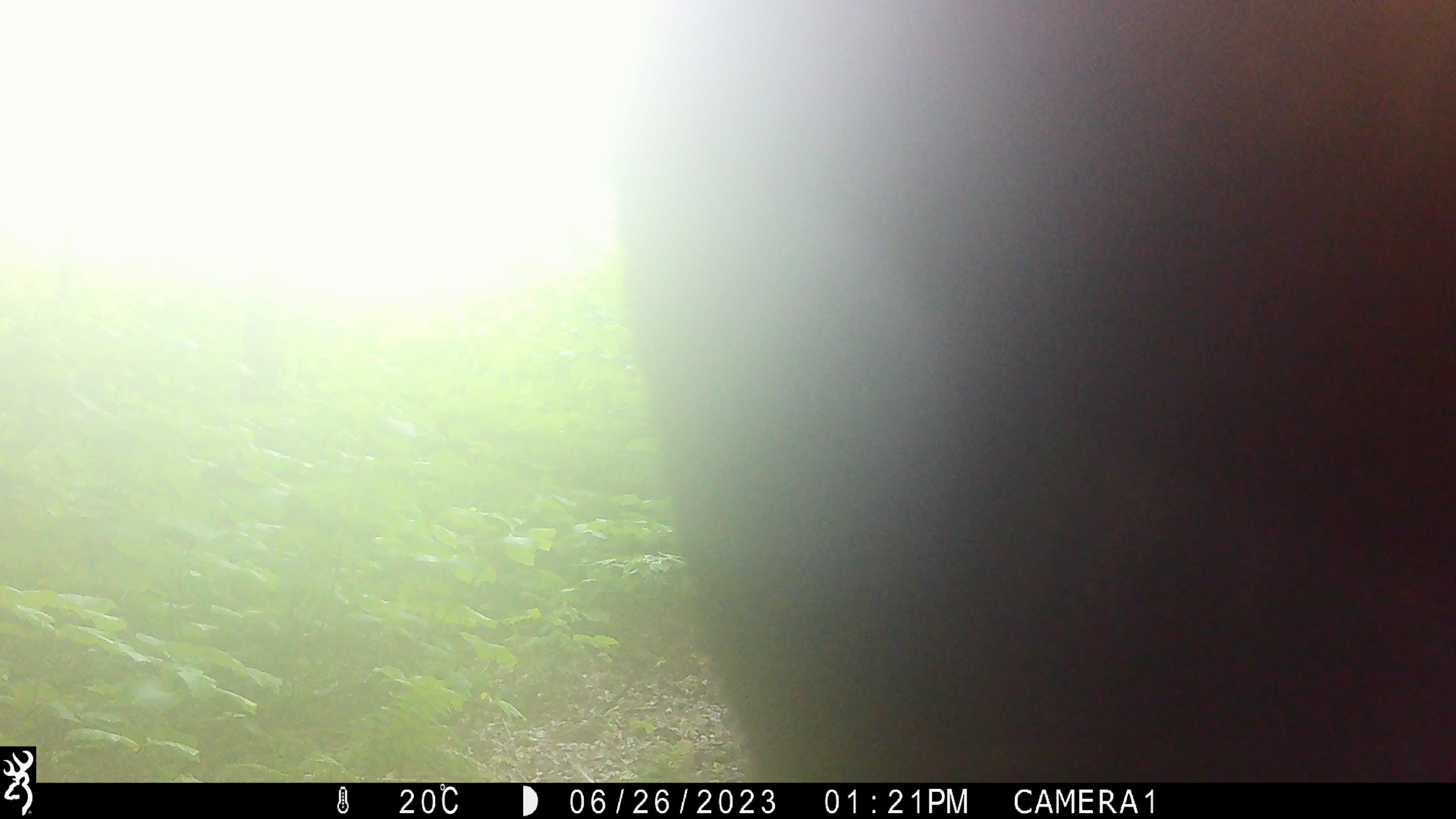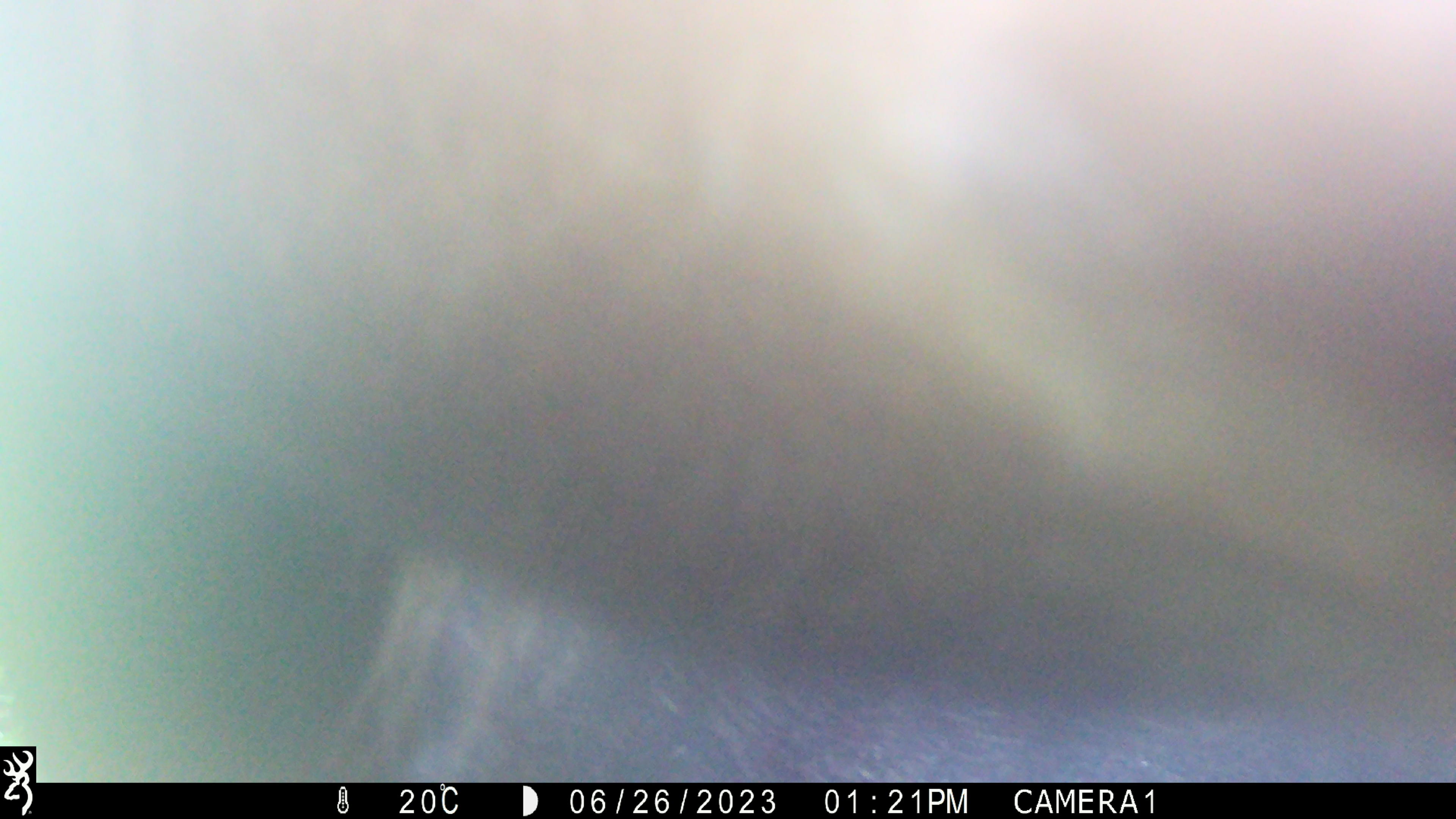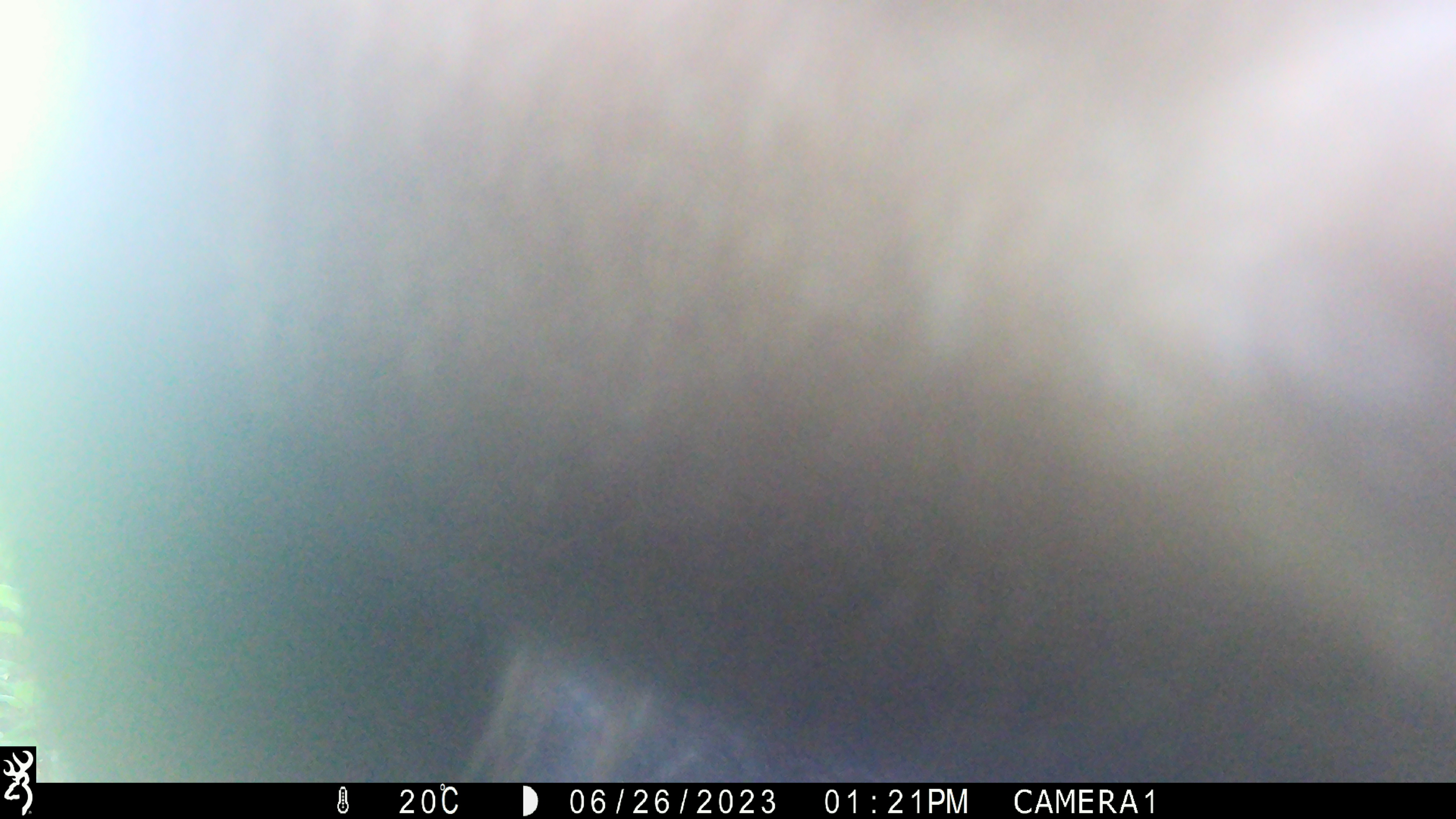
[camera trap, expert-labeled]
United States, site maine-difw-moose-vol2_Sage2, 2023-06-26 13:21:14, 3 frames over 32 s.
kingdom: Animalia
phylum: Chordata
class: Mammalia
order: Artiodactyla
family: Cervidae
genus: Alces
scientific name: Alces alces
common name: moose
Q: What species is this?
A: Moose (Alces alces).